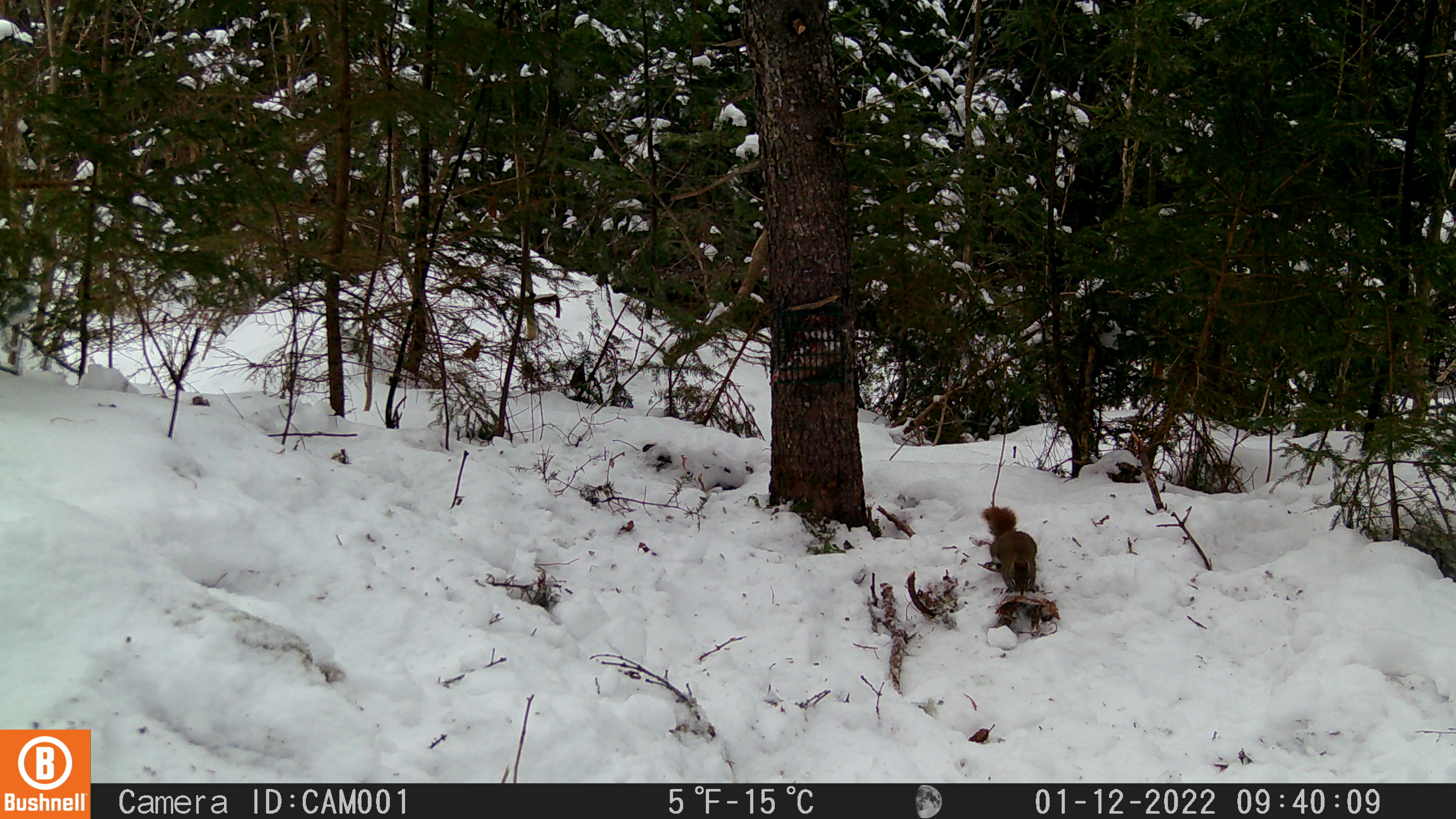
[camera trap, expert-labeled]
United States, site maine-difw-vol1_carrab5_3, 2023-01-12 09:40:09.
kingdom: Animalia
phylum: Chordata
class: Mammalia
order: Rodentia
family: Sciuridae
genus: Tamiasciurus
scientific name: Tamiasciurus hudsonicus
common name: red squirrel